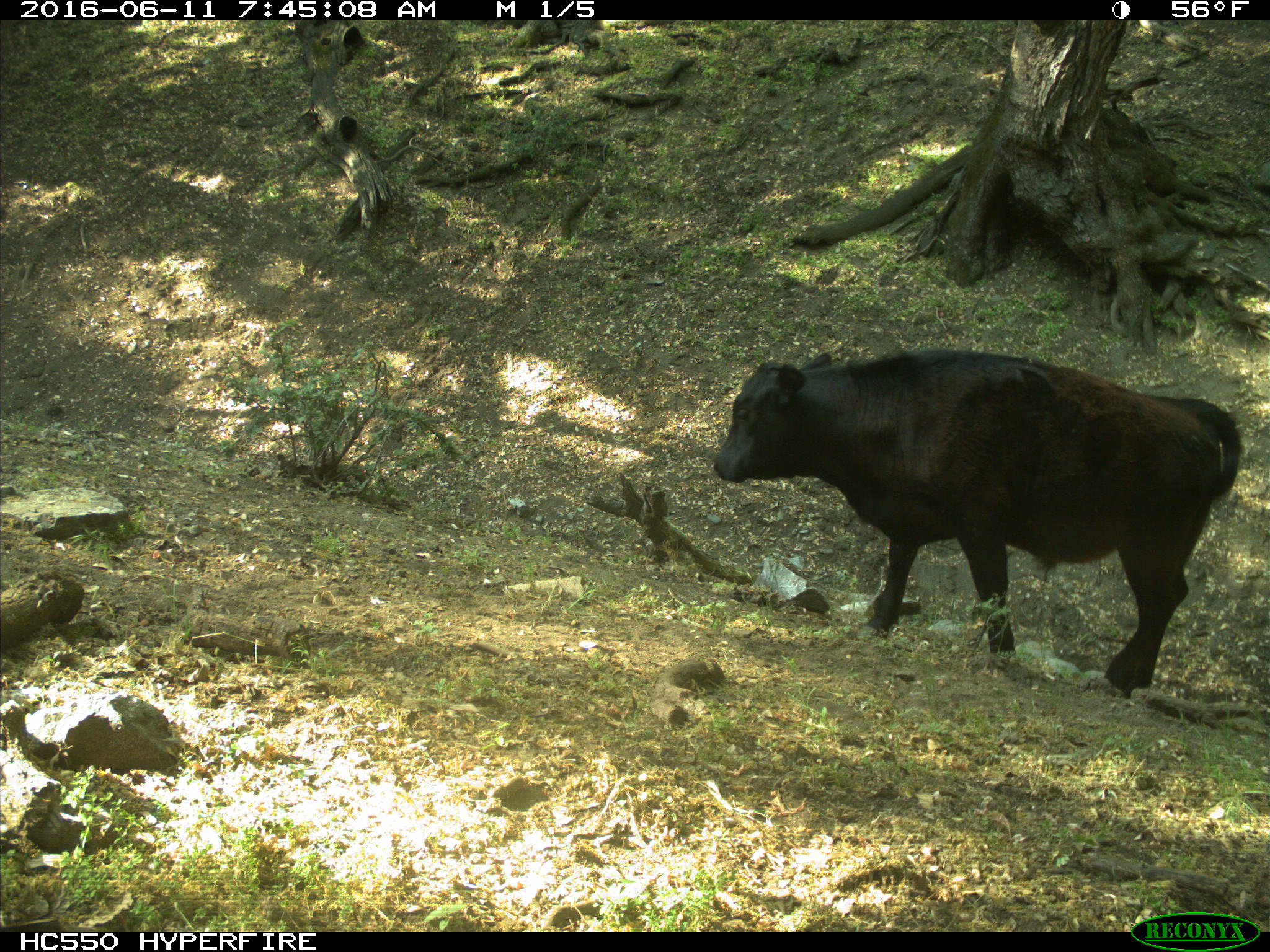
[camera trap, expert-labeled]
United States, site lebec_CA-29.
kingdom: Animalia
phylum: Chordata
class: Mammalia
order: Artiodactyla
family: Bovidae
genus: Bos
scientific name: Bos taurus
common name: domestic cow